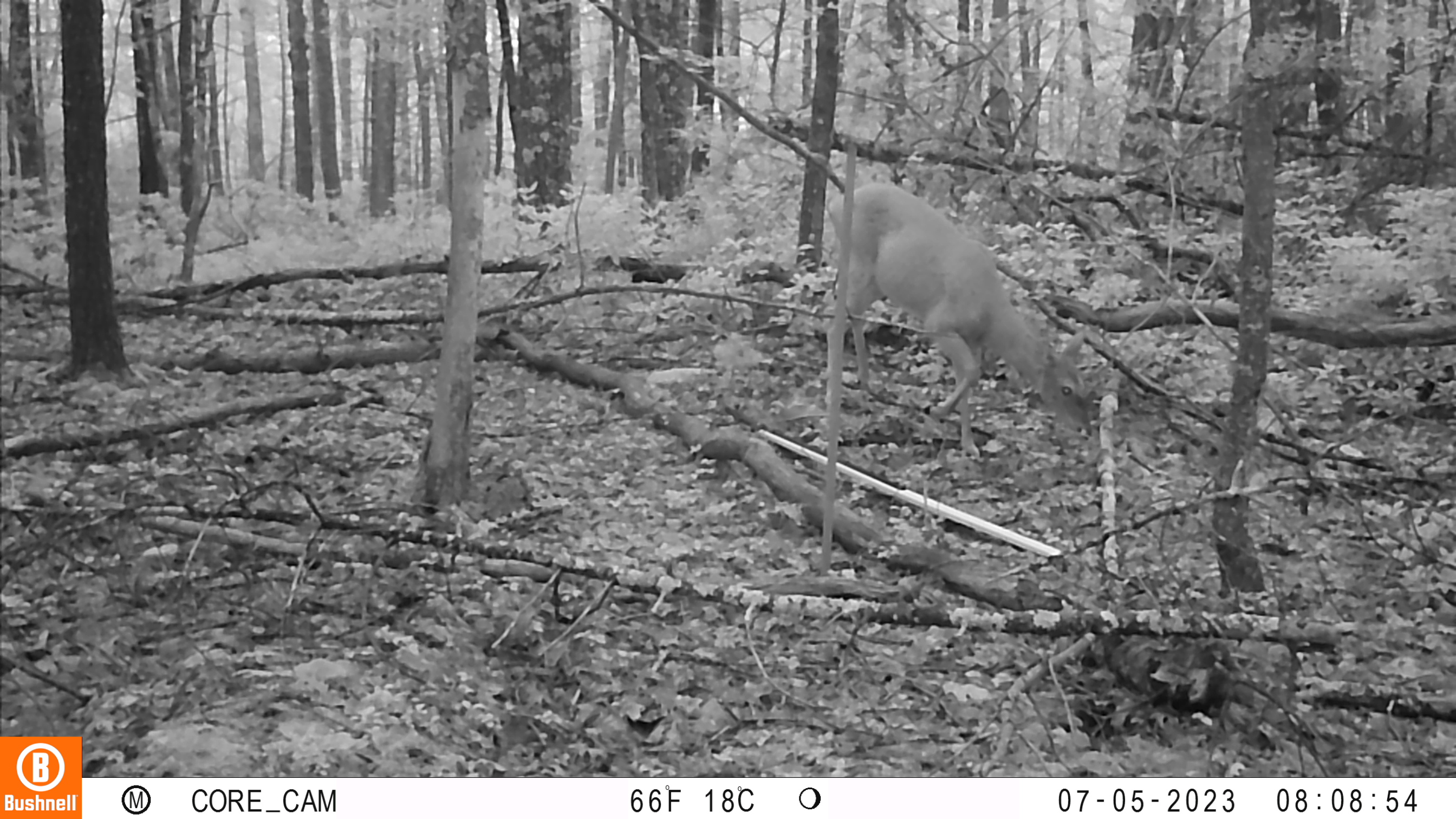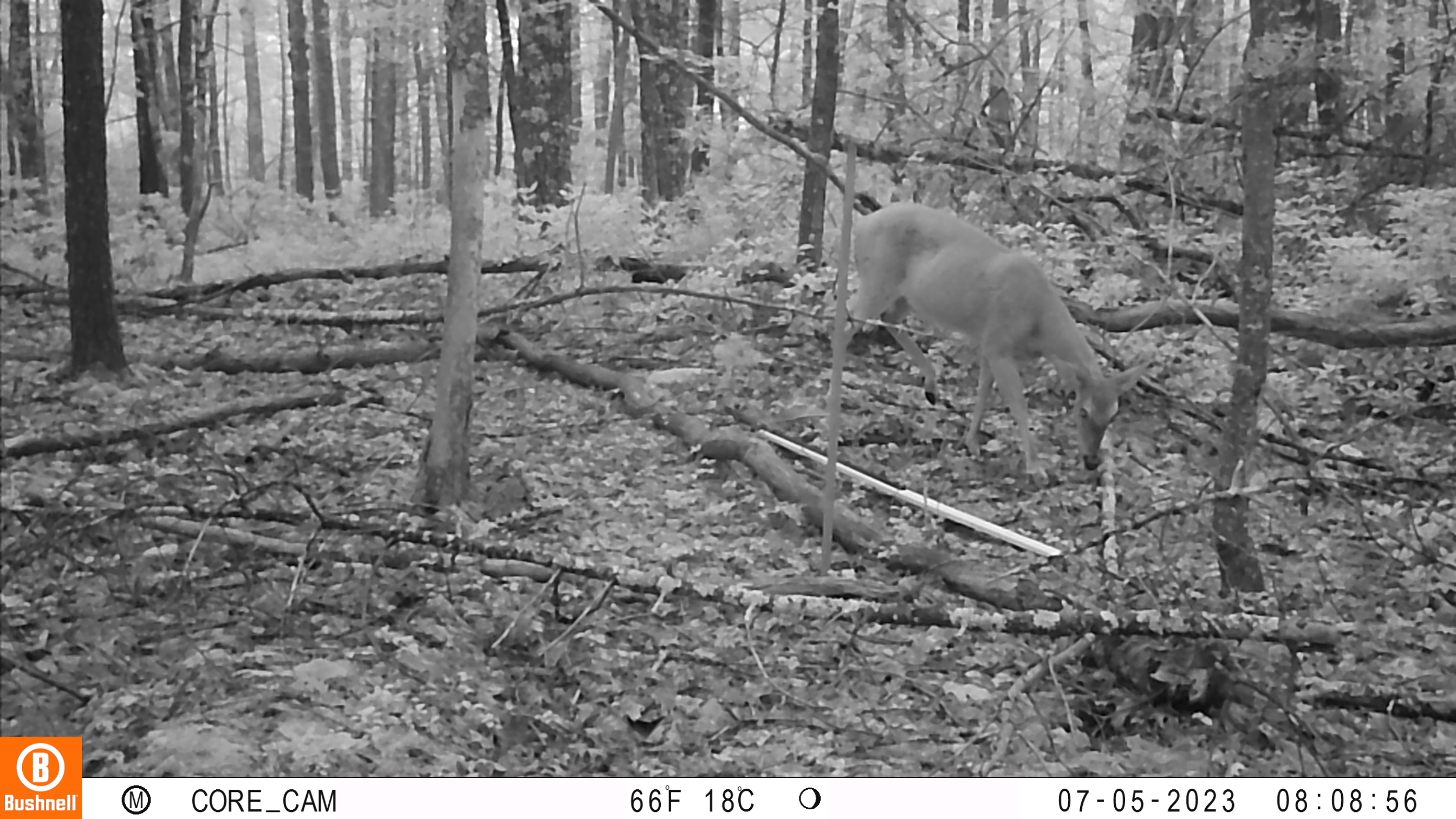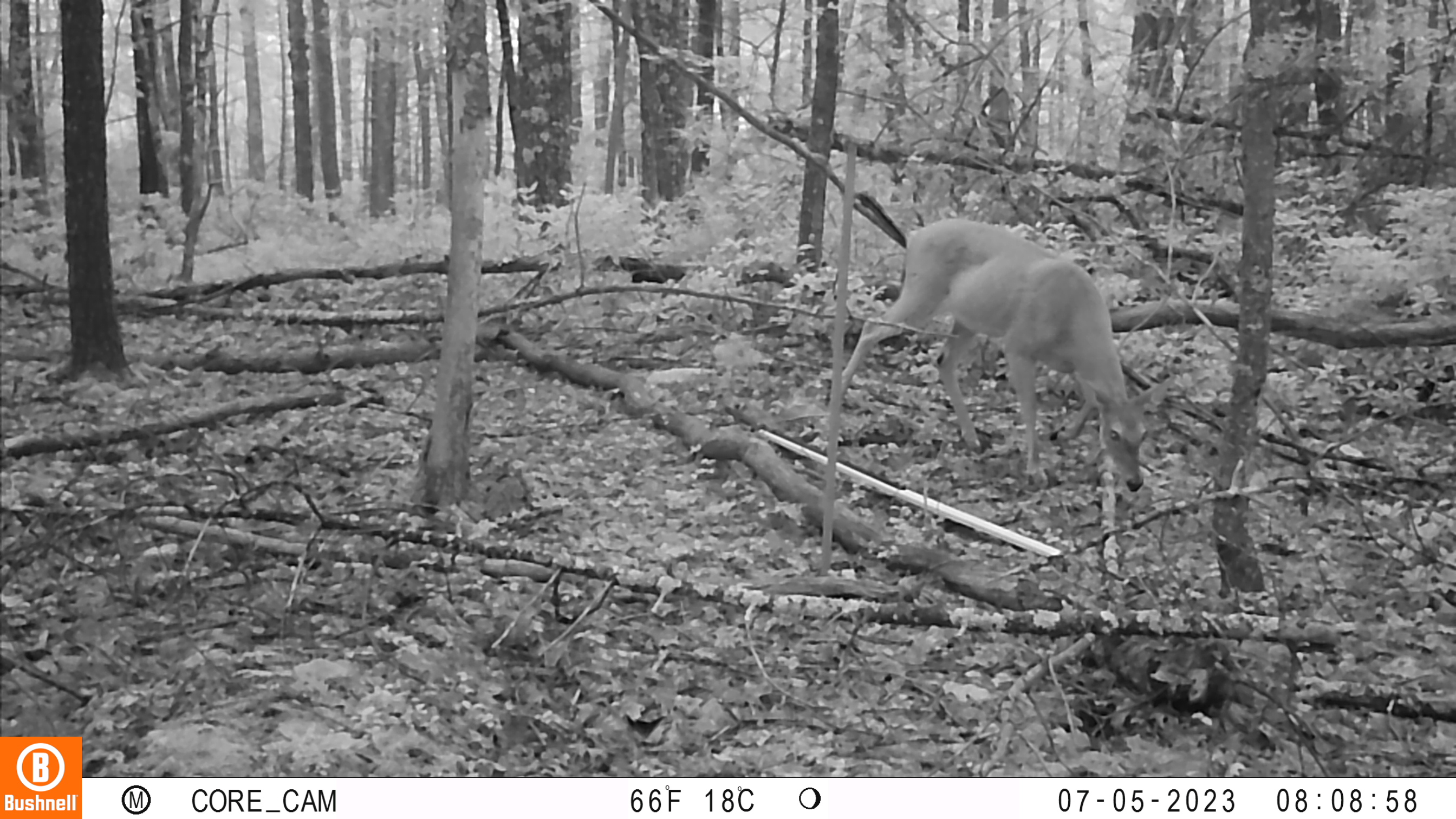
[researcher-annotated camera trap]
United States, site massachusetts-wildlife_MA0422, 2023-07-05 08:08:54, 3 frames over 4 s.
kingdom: Animalia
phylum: Chordata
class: Mammalia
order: Artiodactyla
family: Cervidae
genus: Odocoileus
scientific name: Odocoileus virginianus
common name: white-tailed deer